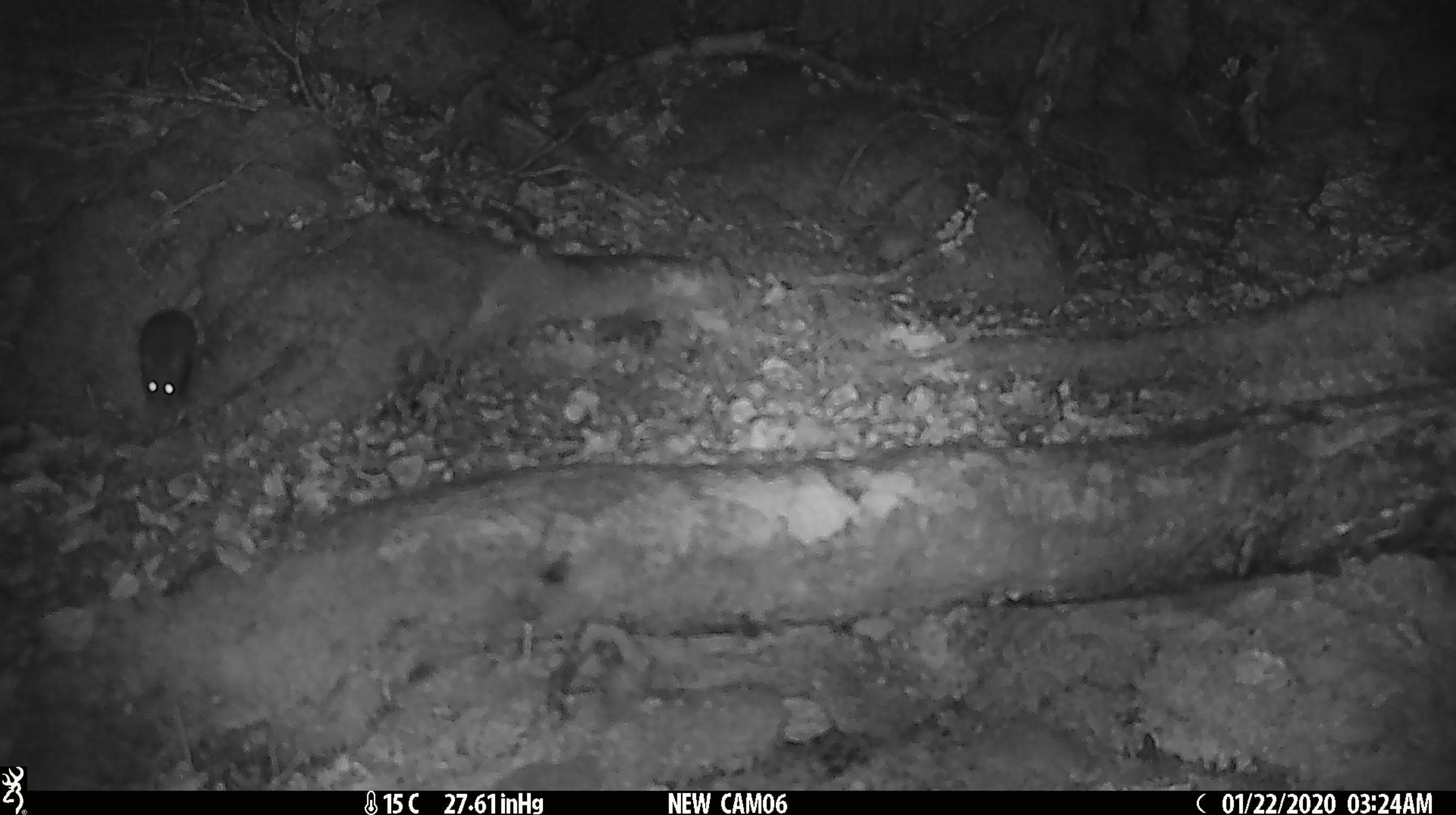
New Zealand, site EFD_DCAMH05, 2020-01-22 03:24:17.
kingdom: Animalia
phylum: Chordata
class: Mammalia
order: Rodentia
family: Muridae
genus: Mus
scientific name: Mus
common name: mouse